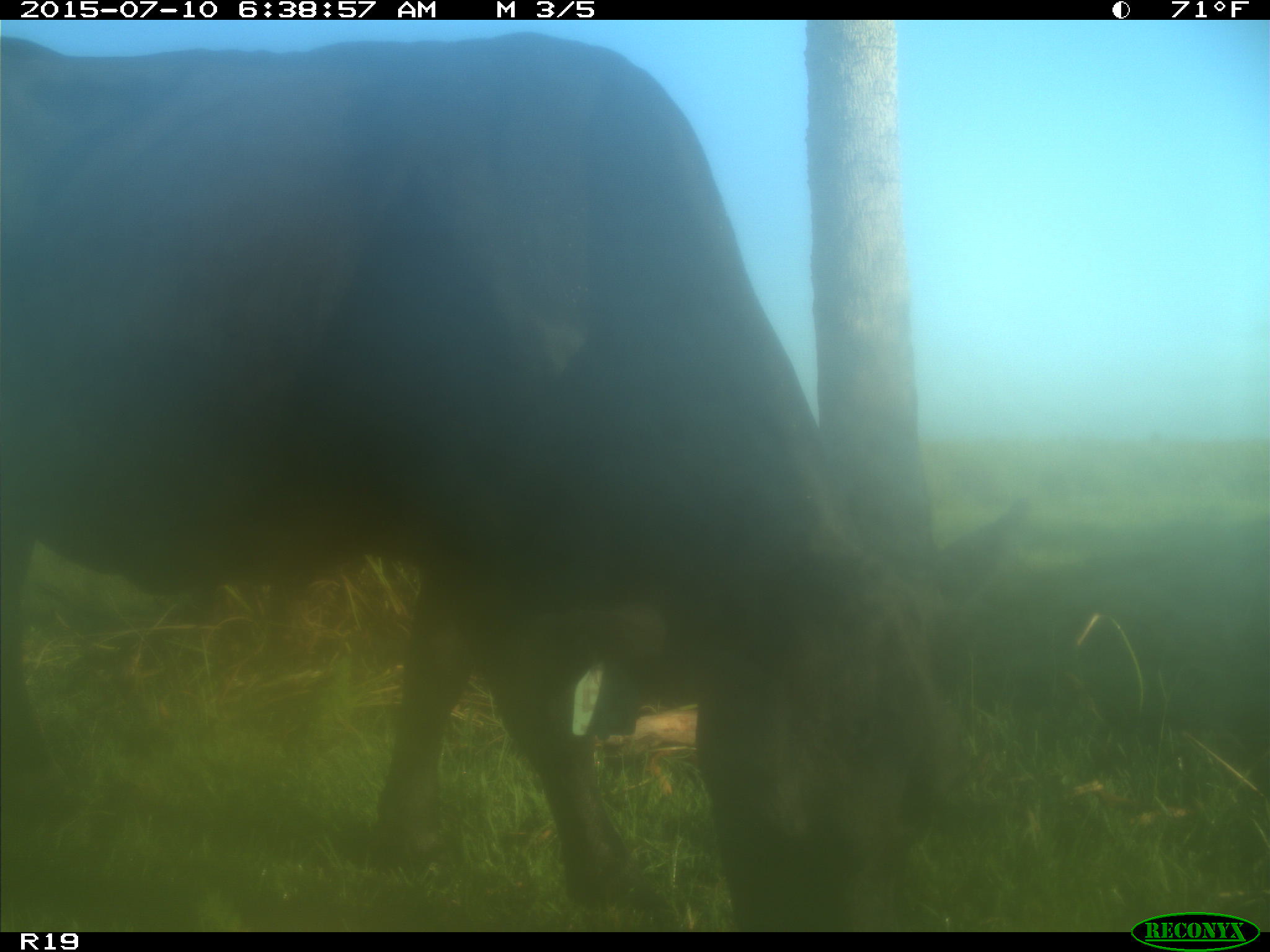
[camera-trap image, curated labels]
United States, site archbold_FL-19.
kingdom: Animalia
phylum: Chordata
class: Mammalia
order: Artiodactyla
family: Bovidae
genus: Bos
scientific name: Bos taurus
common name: domestic cow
Bos taurus (domestic cow).